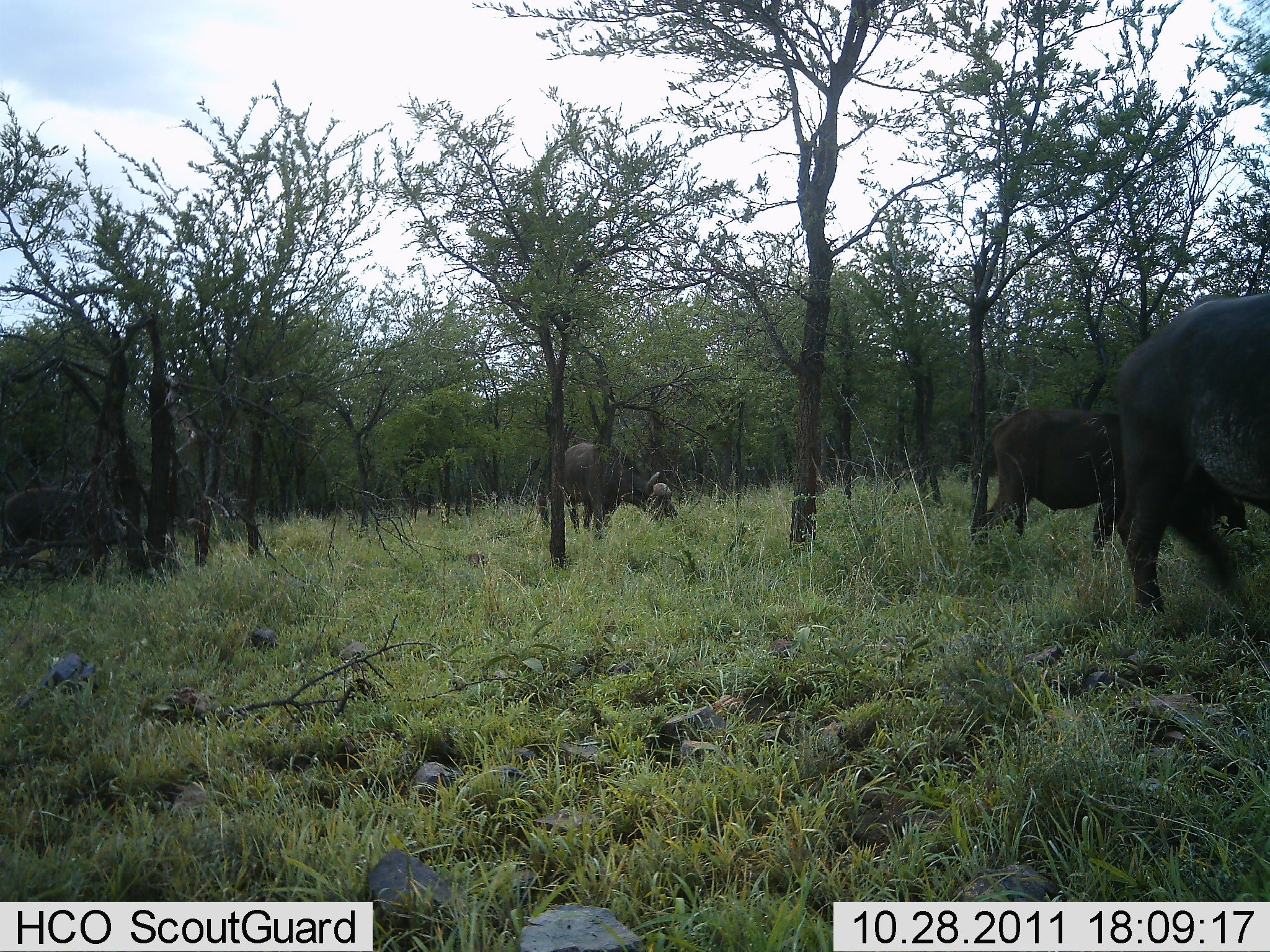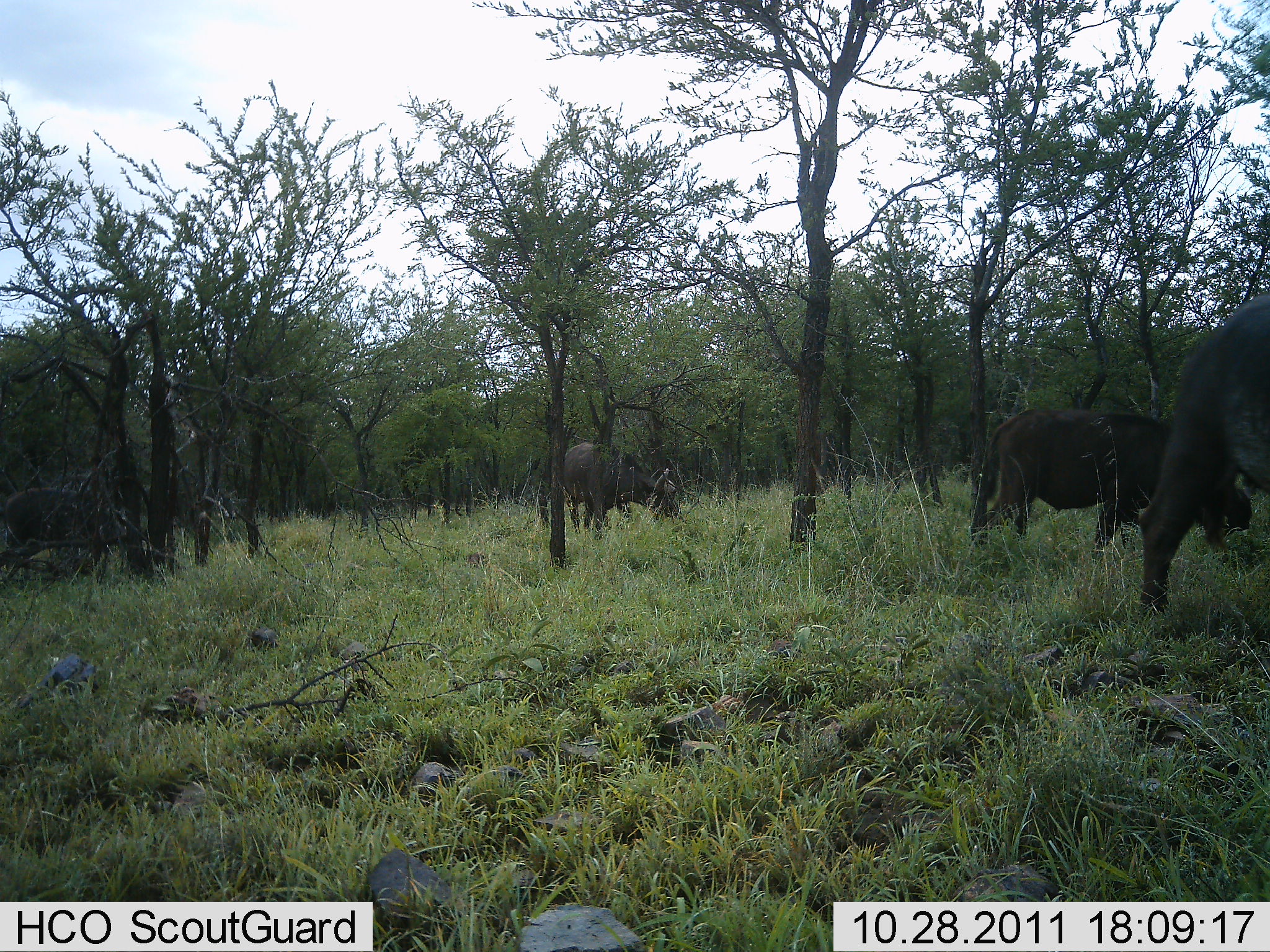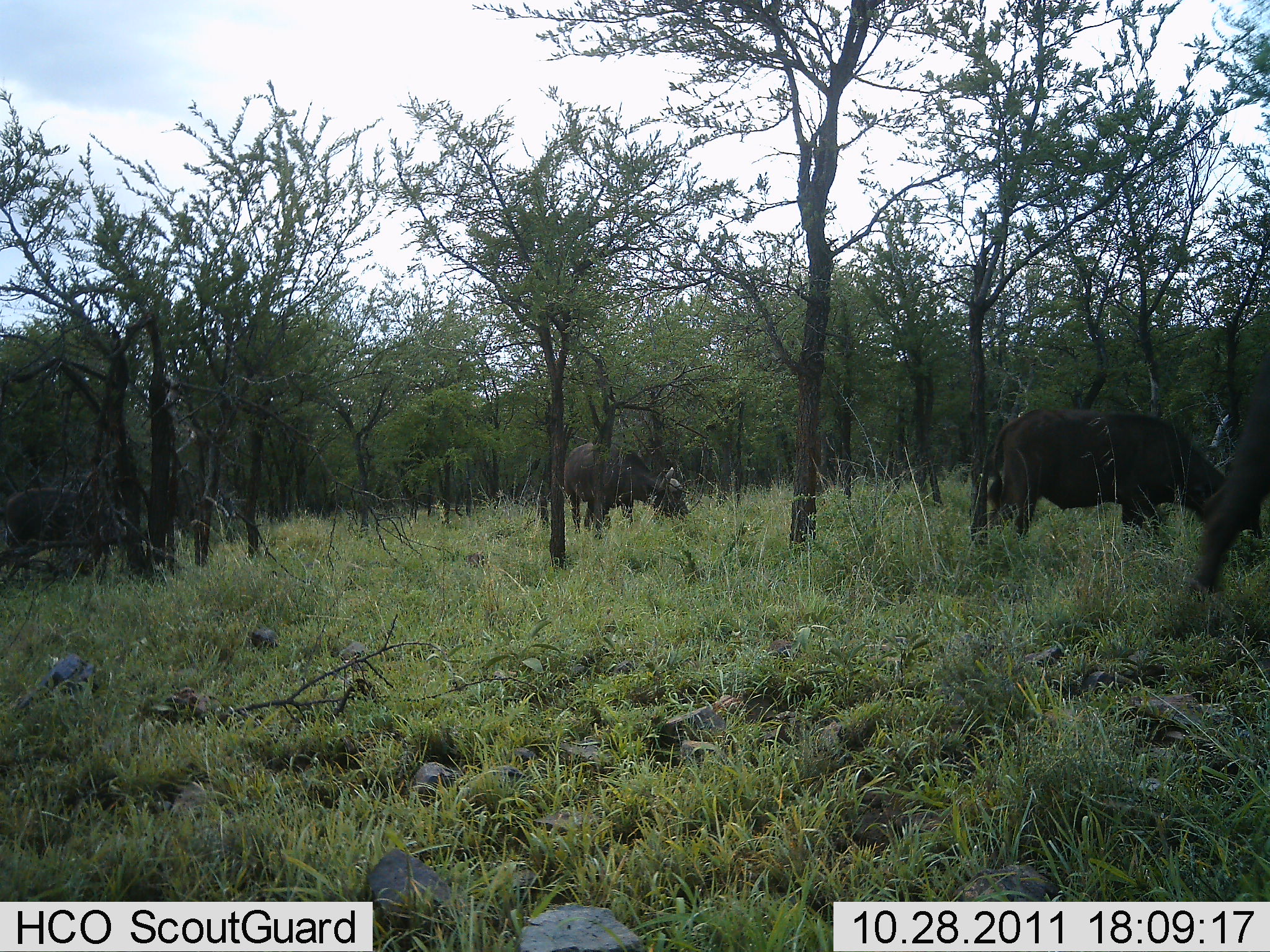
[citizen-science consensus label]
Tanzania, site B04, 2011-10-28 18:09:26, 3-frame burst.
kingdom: Animalia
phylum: Chordata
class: Mammalia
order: Artiodactyla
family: Bovidae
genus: Syncerus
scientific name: Syncerus caffer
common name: cape buffalo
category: buffalo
Buffalo (cape buffalo) (Syncerus caffer), count 4. Behavior (volunteer vote fractions): standing 27%, resting 0%, moving 36%, interacting 0%. Young present (vote fraction): 0%. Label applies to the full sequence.